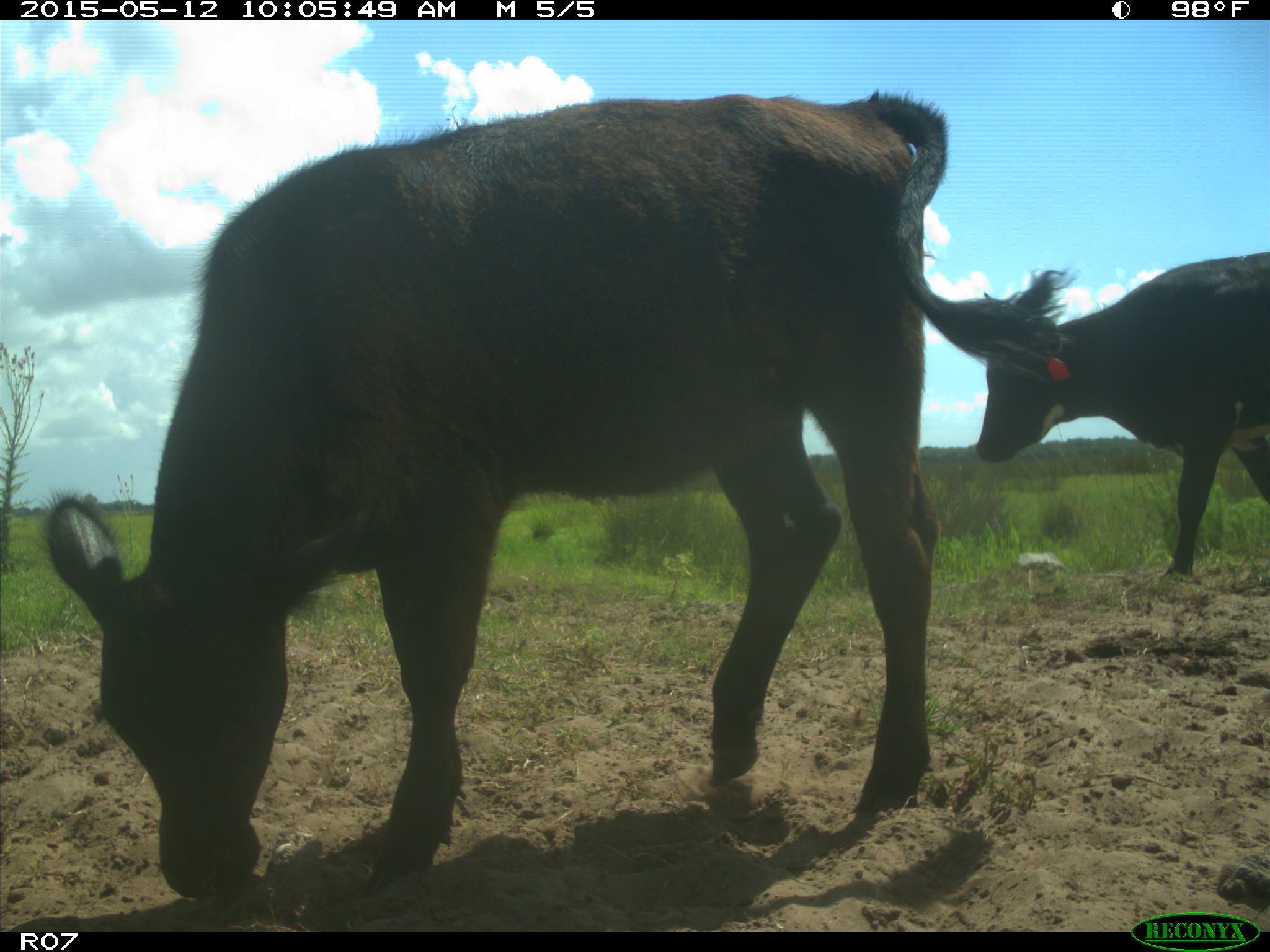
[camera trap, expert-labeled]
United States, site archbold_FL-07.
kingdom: Animalia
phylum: Chordata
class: Mammalia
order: Artiodactyla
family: Bovidae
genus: Bos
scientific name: Bos taurus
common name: domestic cow